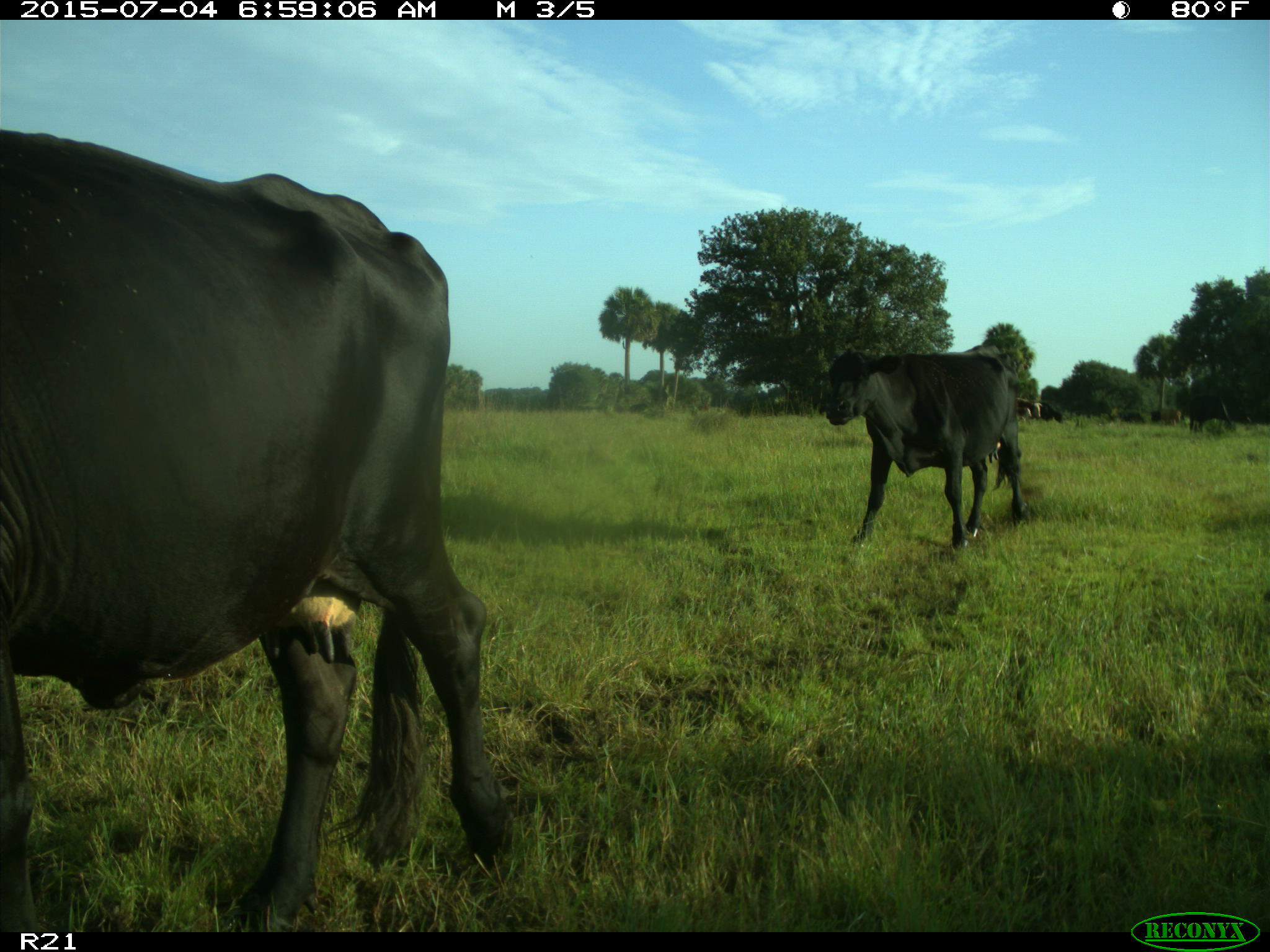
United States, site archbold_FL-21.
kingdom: Animalia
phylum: Chordata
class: Mammalia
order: Artiodactyla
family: Bovidae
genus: Bos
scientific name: Bos taurus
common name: domestic cow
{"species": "Bos taurus (domestic cow)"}